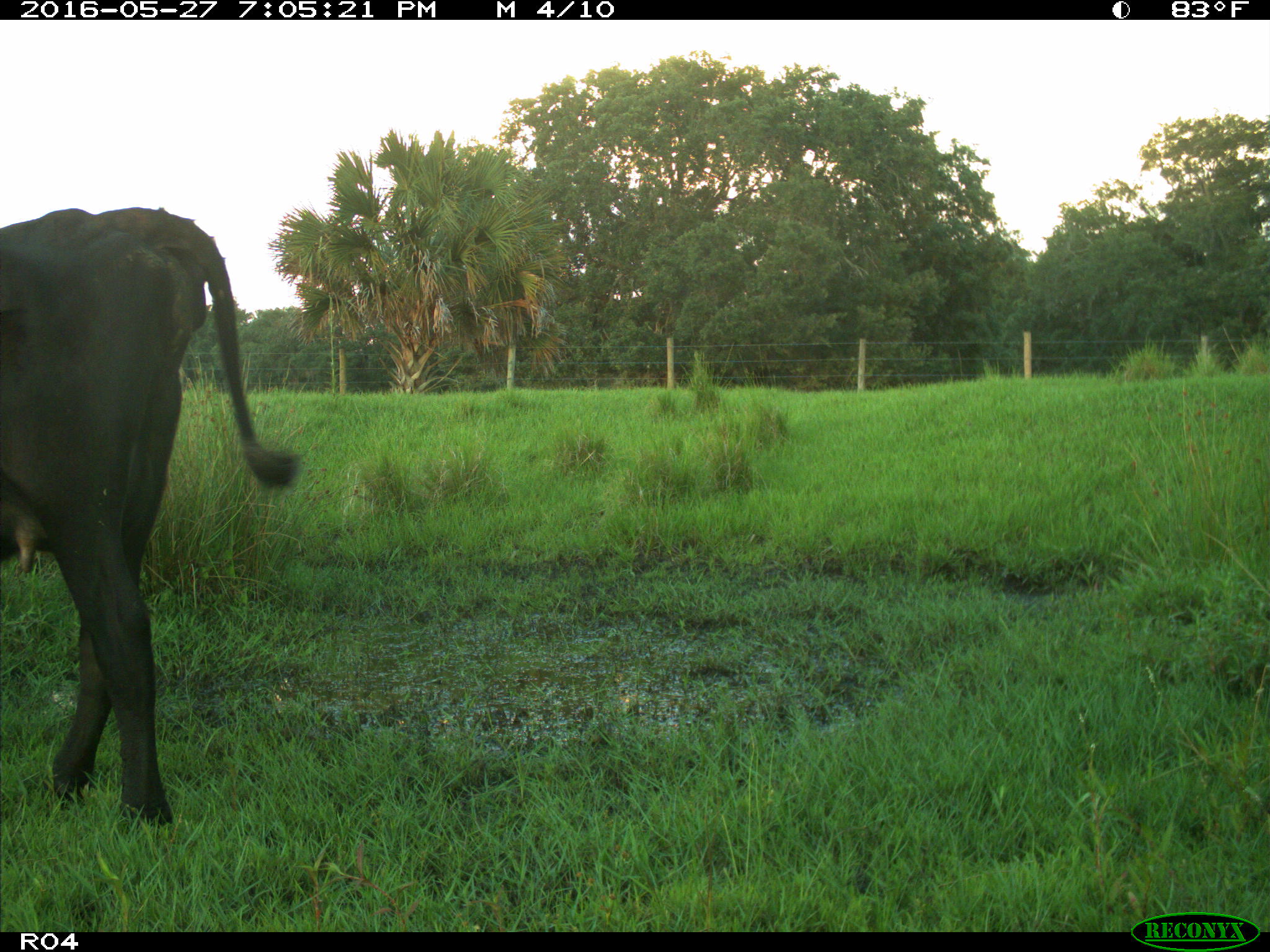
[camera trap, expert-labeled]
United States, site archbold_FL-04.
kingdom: Animalia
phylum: Chordata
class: Mammalia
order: Artiodactyla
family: Bovidae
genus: Bos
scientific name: Bos taurus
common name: domestic cow